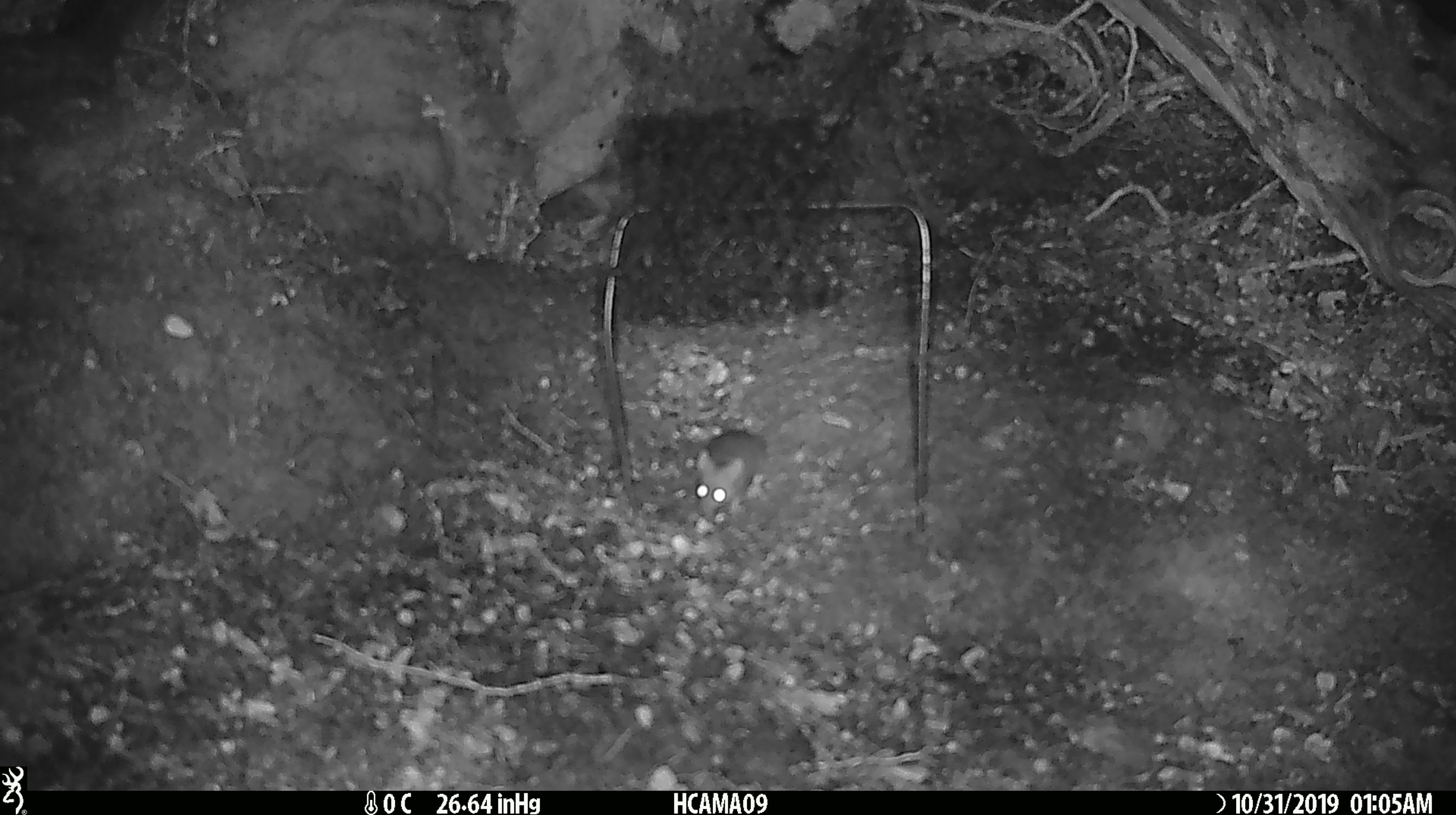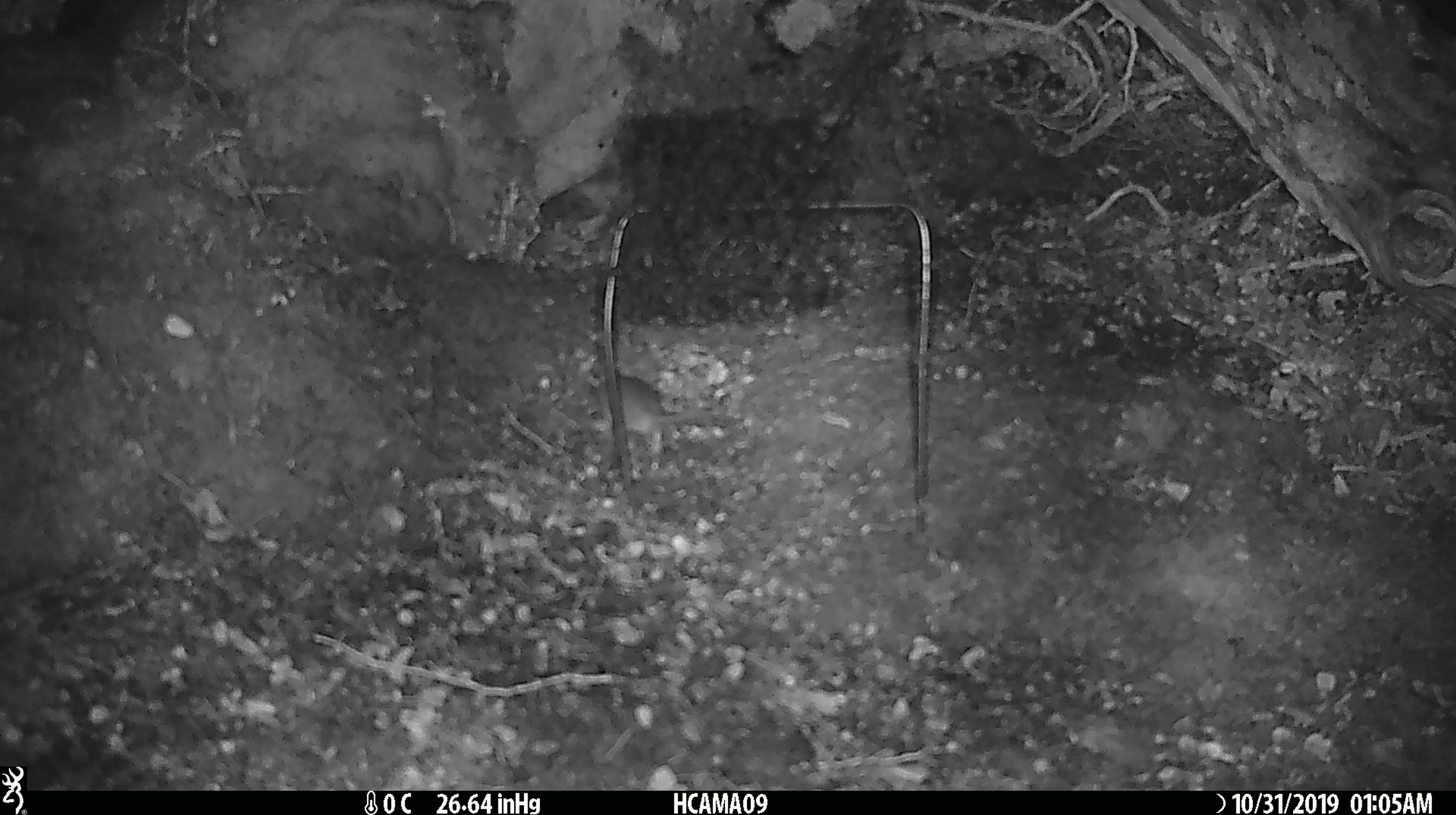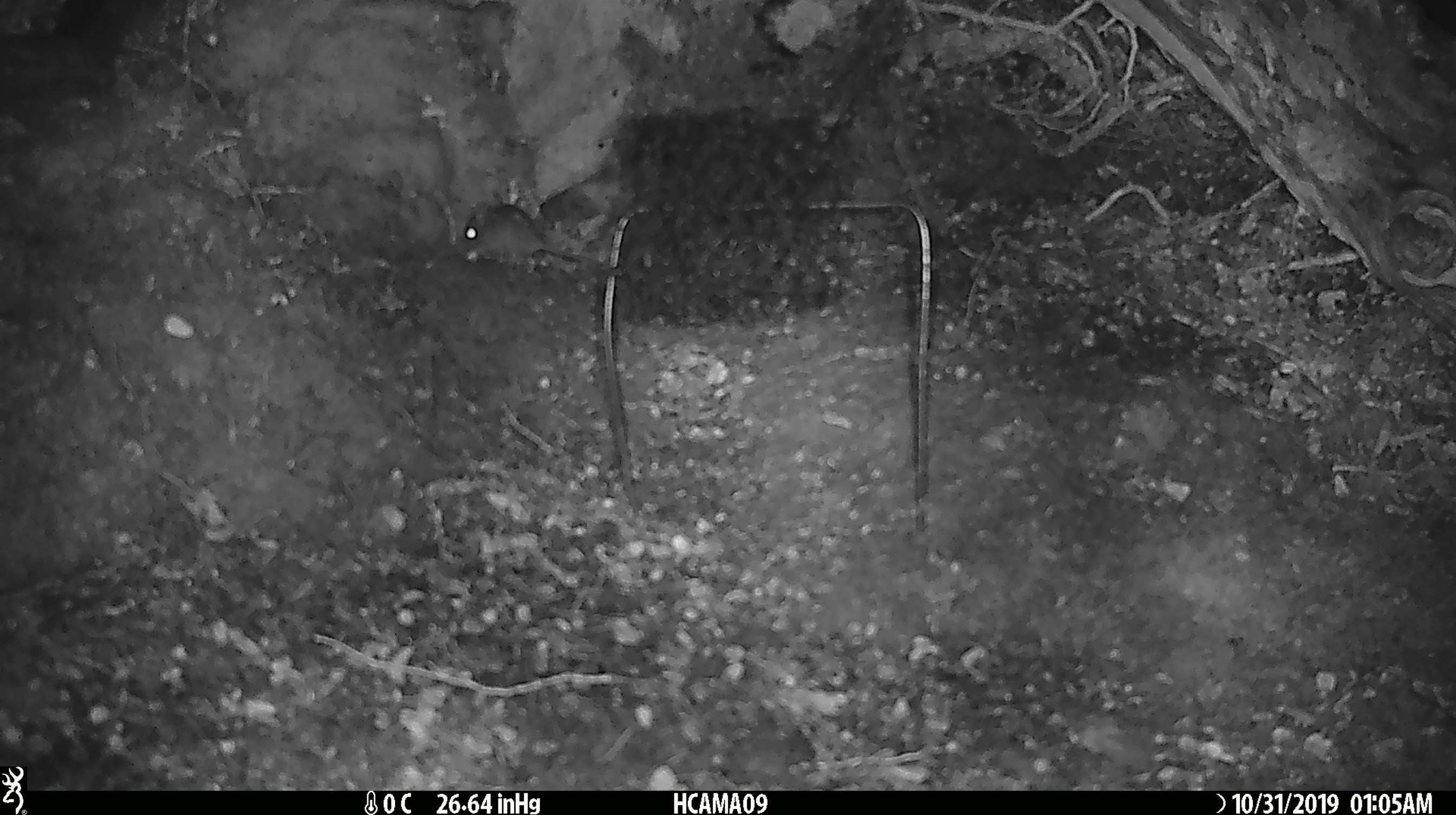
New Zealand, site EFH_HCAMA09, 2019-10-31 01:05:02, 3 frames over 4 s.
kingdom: Animalia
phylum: Chordata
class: Mammalia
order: Rodentia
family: Muridae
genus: Mus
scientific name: Mus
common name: mouse